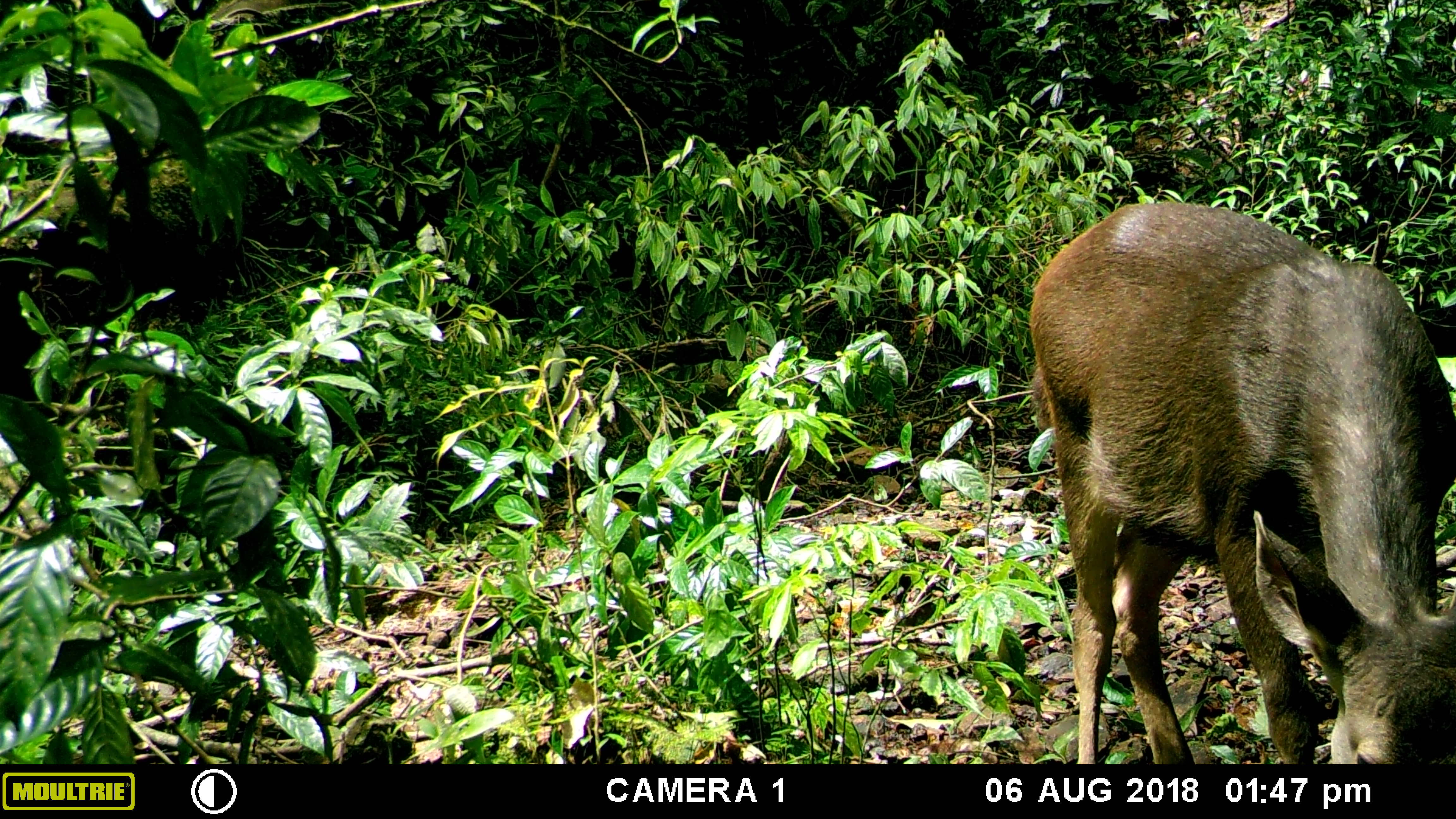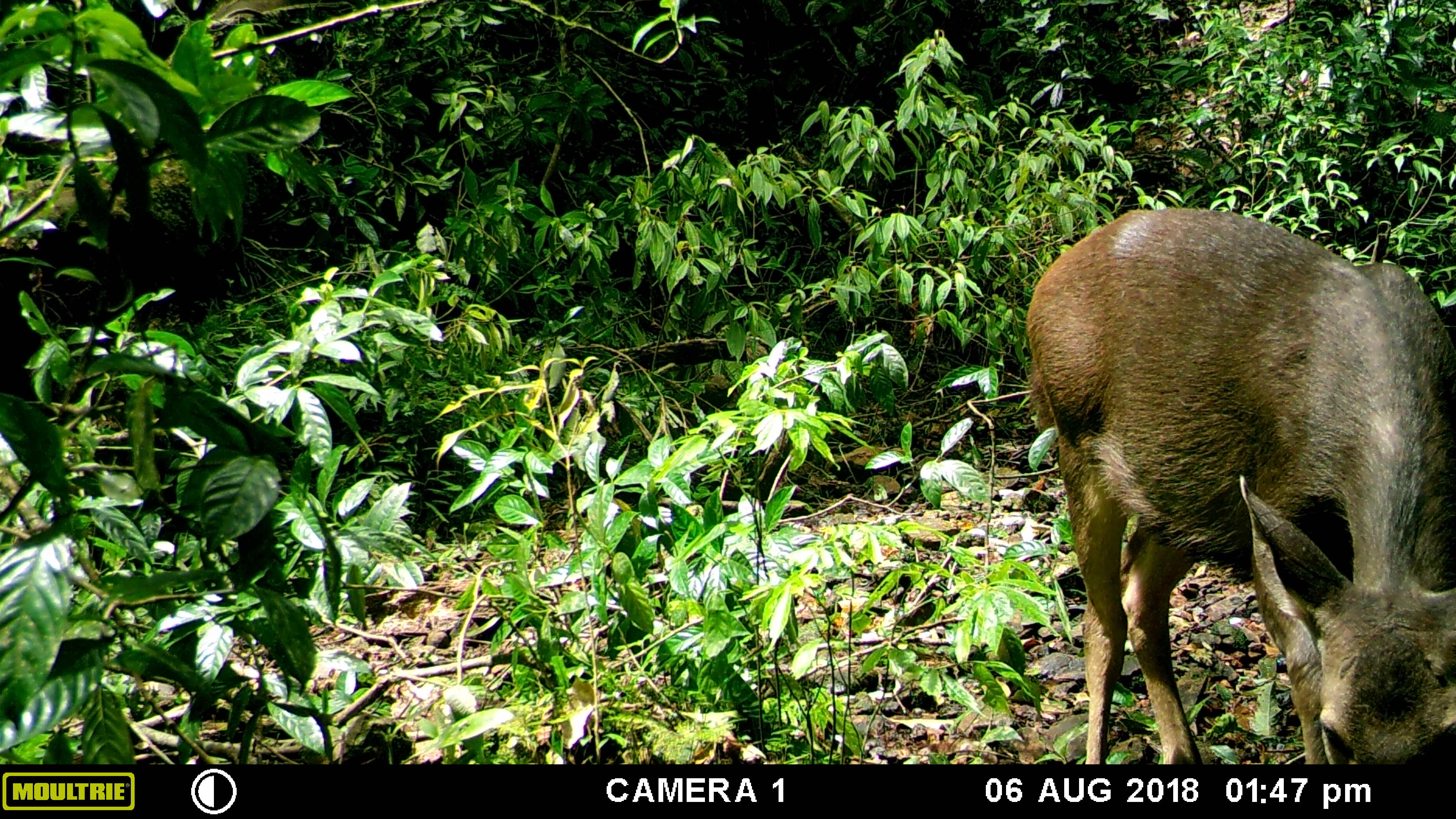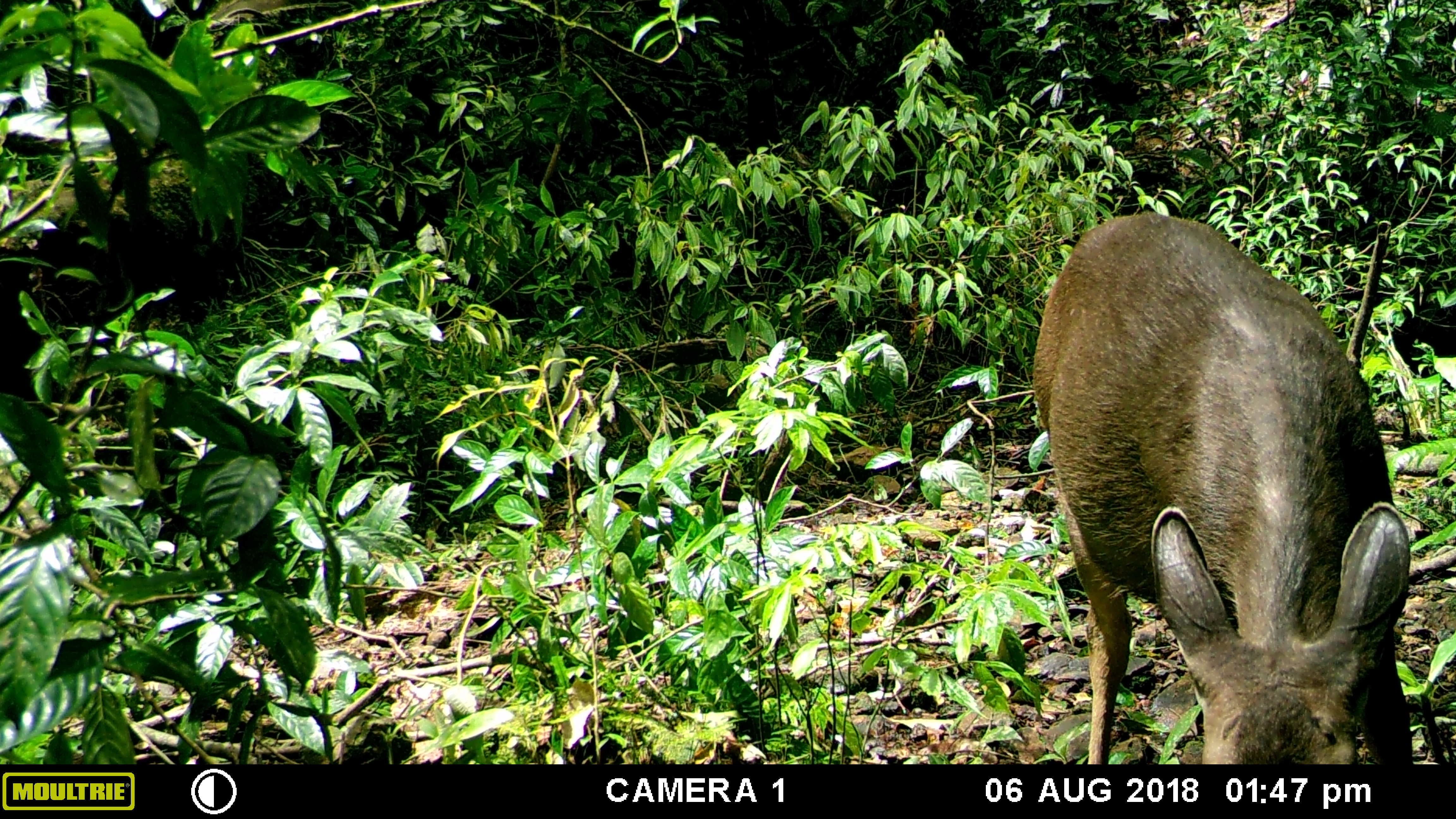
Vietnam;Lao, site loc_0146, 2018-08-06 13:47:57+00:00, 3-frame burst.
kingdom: Animalia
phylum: Chordata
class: Mammalia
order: Artiodactyla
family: Cervidae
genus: Rusa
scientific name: Rusa unicolor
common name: sambar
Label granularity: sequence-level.